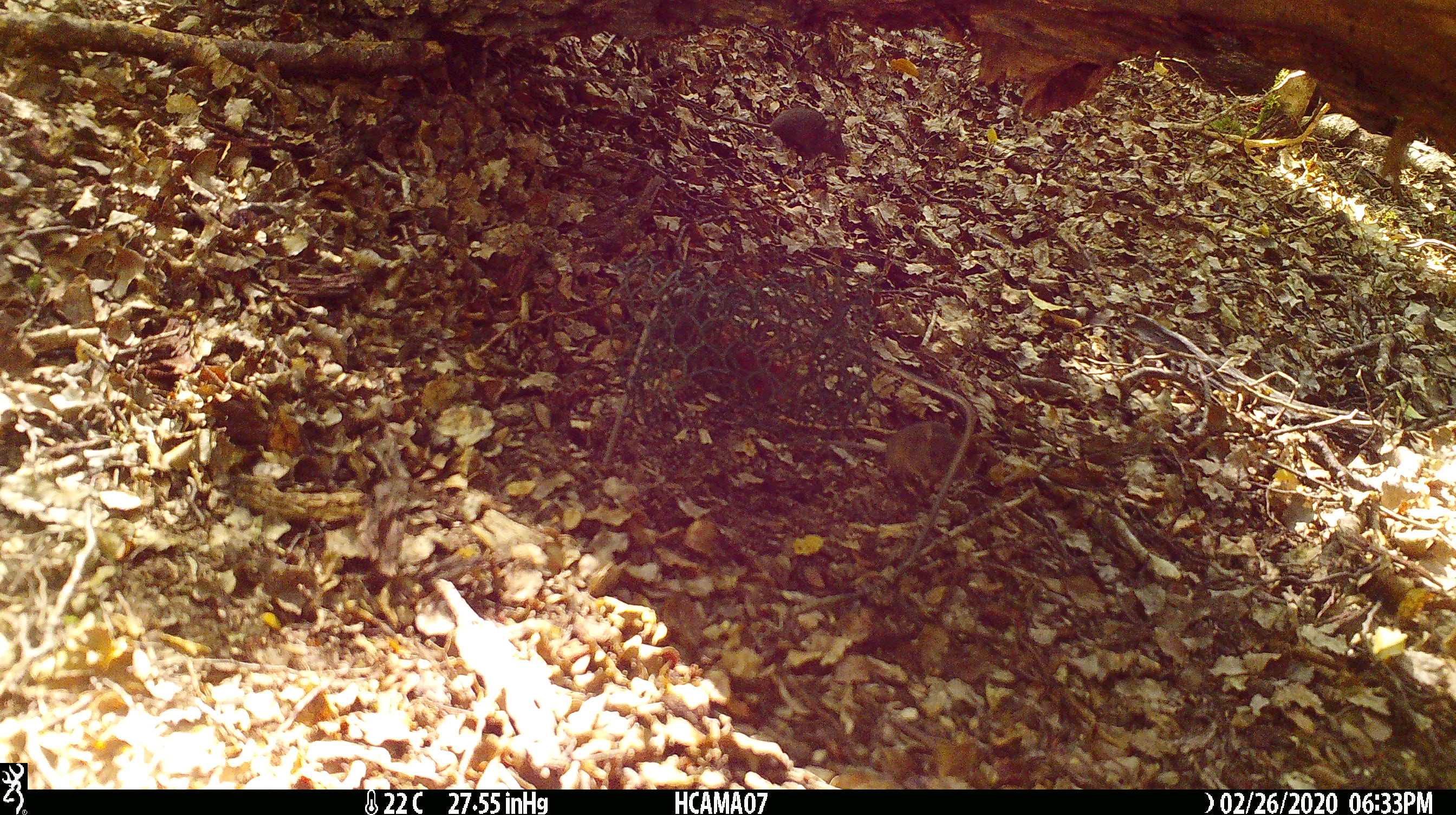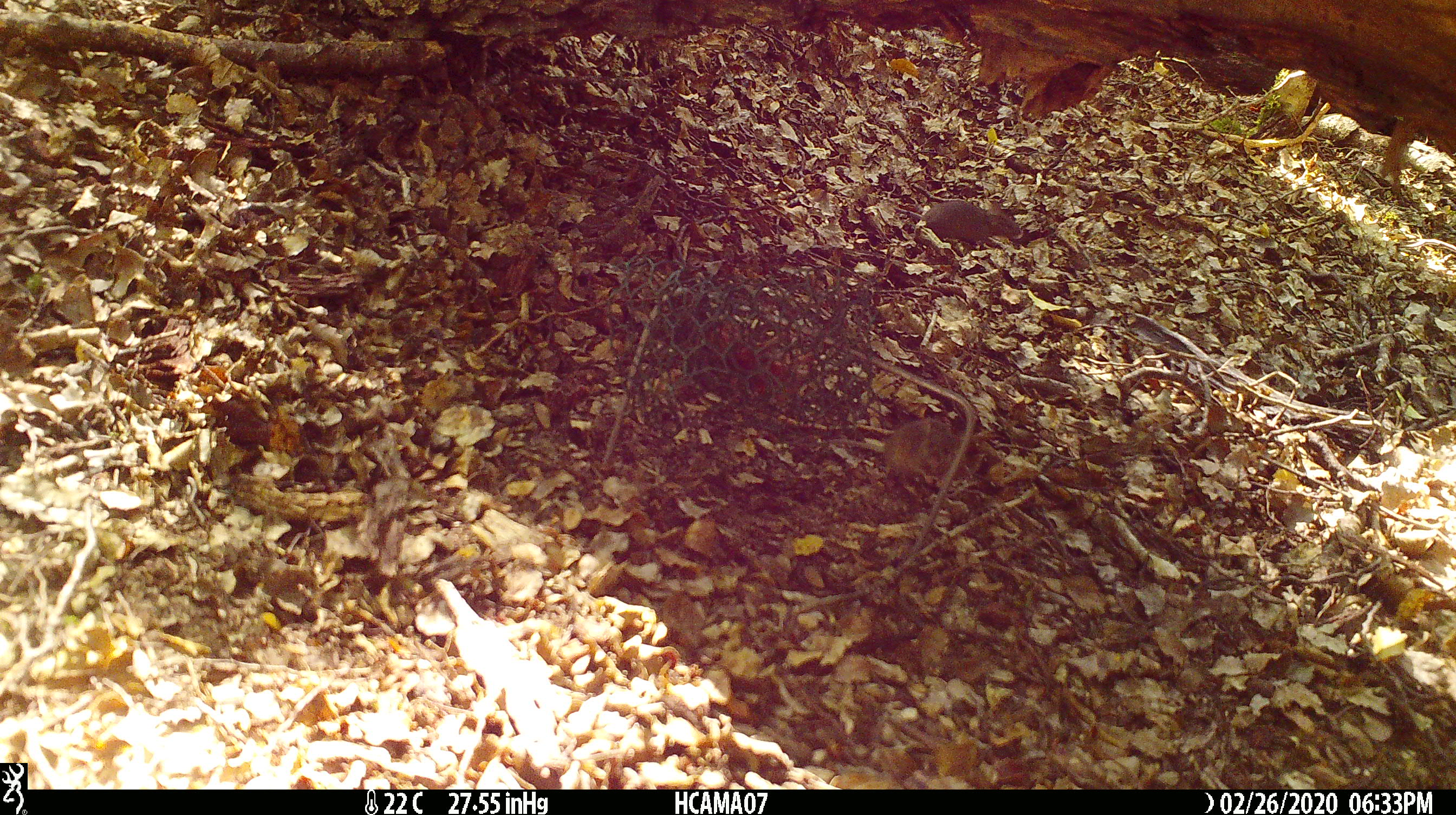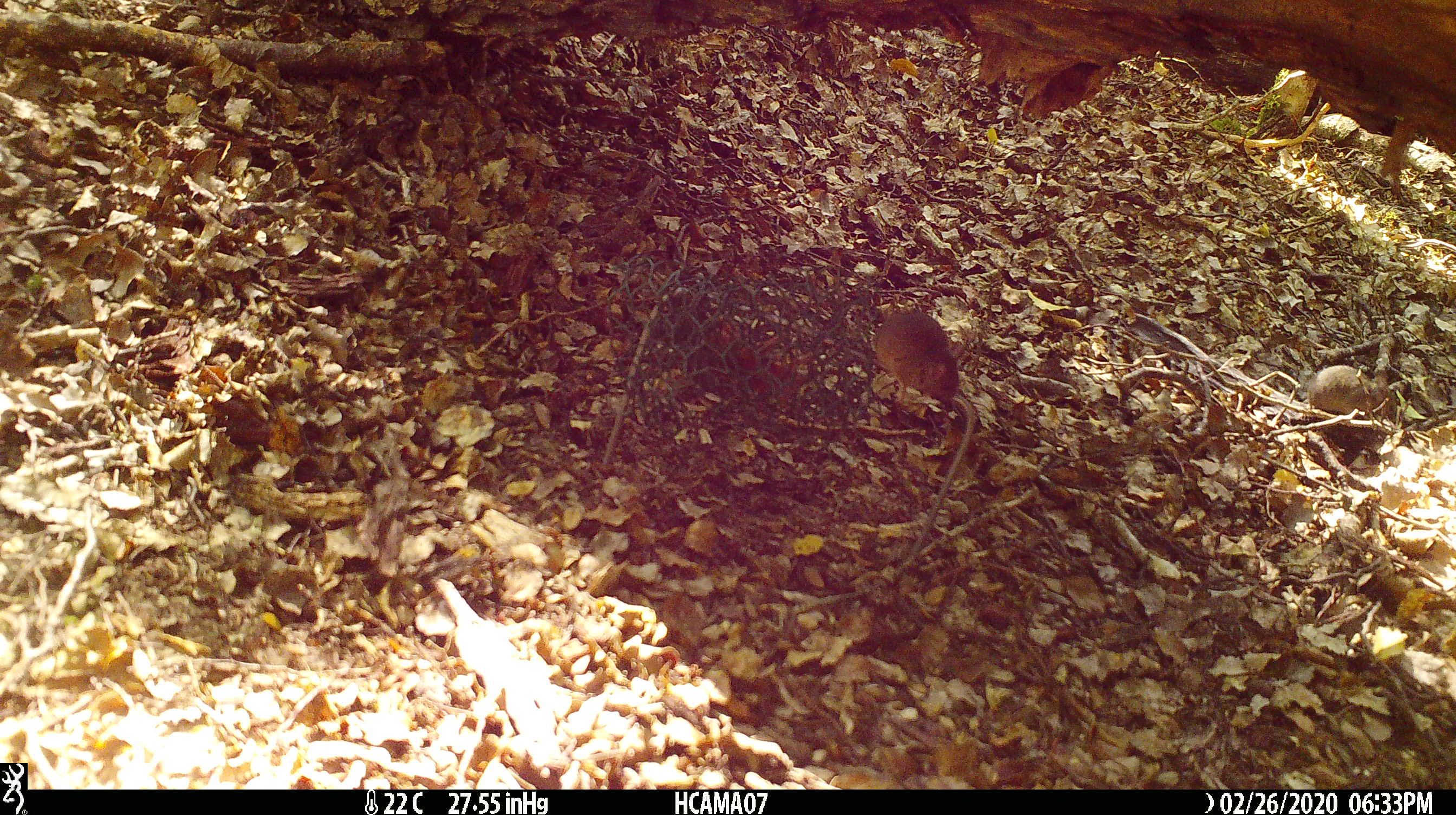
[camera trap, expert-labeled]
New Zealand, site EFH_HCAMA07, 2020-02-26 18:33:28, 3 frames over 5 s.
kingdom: Animalia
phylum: Chordata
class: Mammalia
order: Rodentia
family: Muridae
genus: Mus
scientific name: Mus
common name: mouse